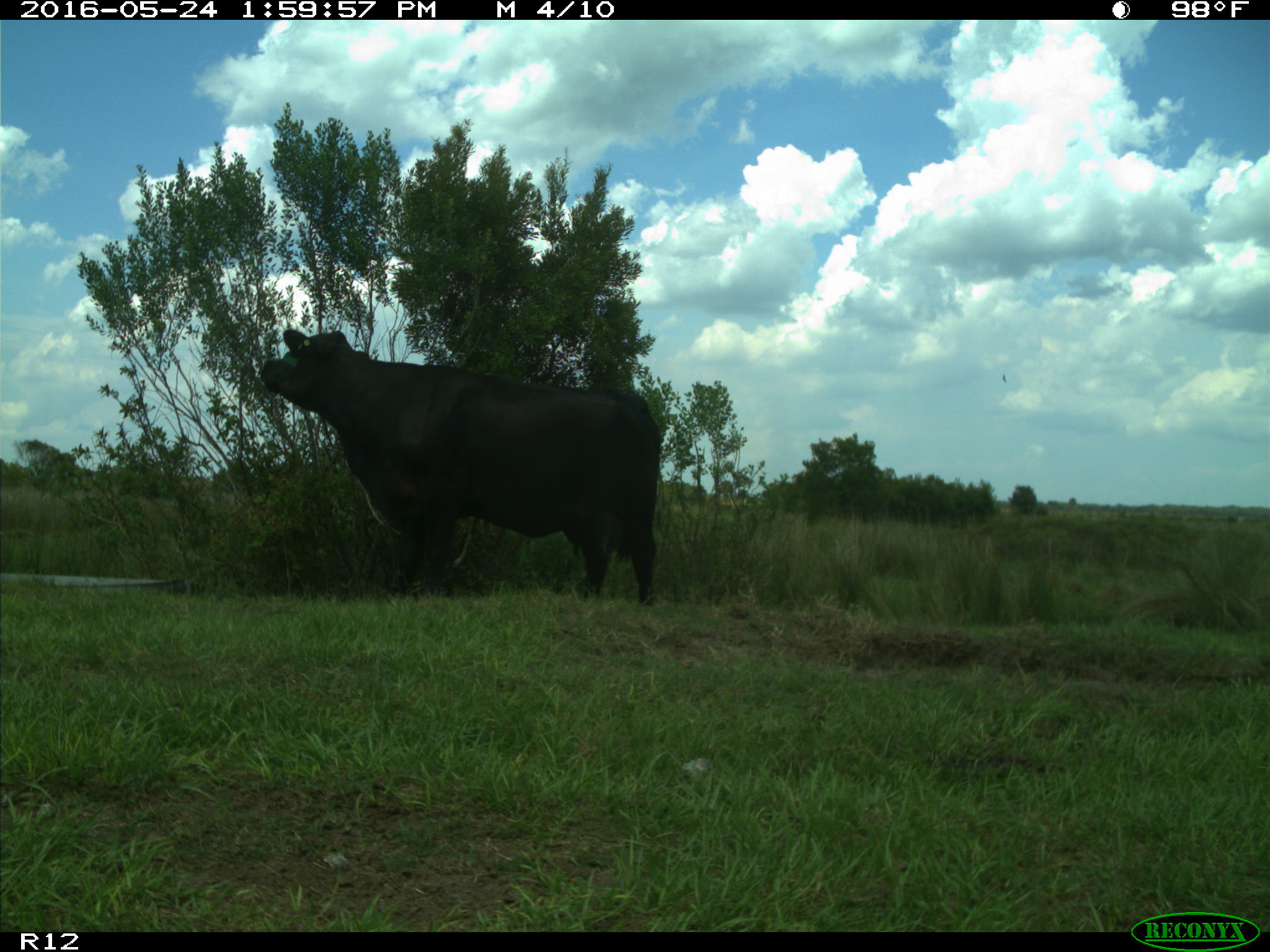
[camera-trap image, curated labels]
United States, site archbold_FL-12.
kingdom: Animalia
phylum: Chordata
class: Mammalia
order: Artiodactyla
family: Bovidae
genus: Bos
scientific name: Bos taurus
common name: domestic cow